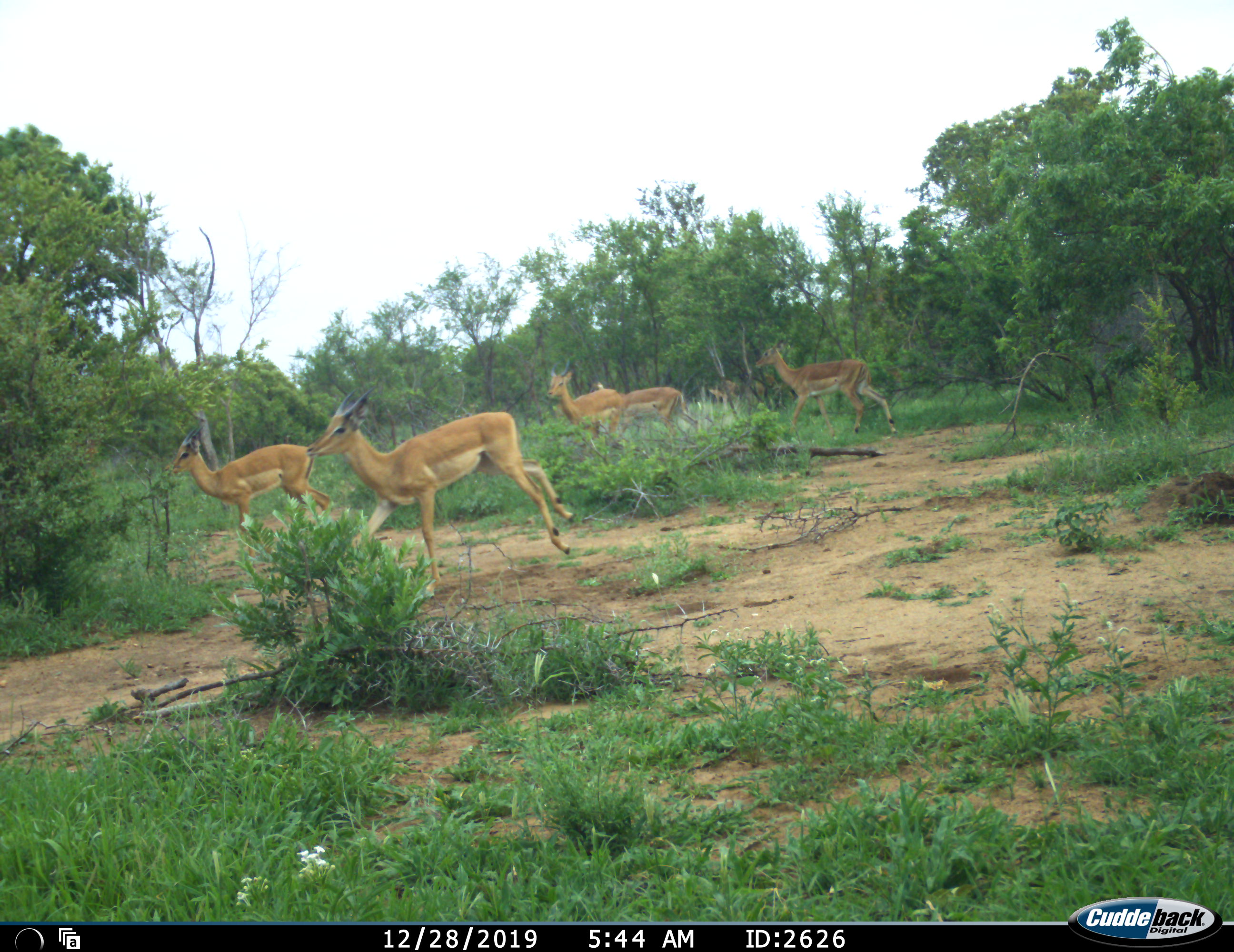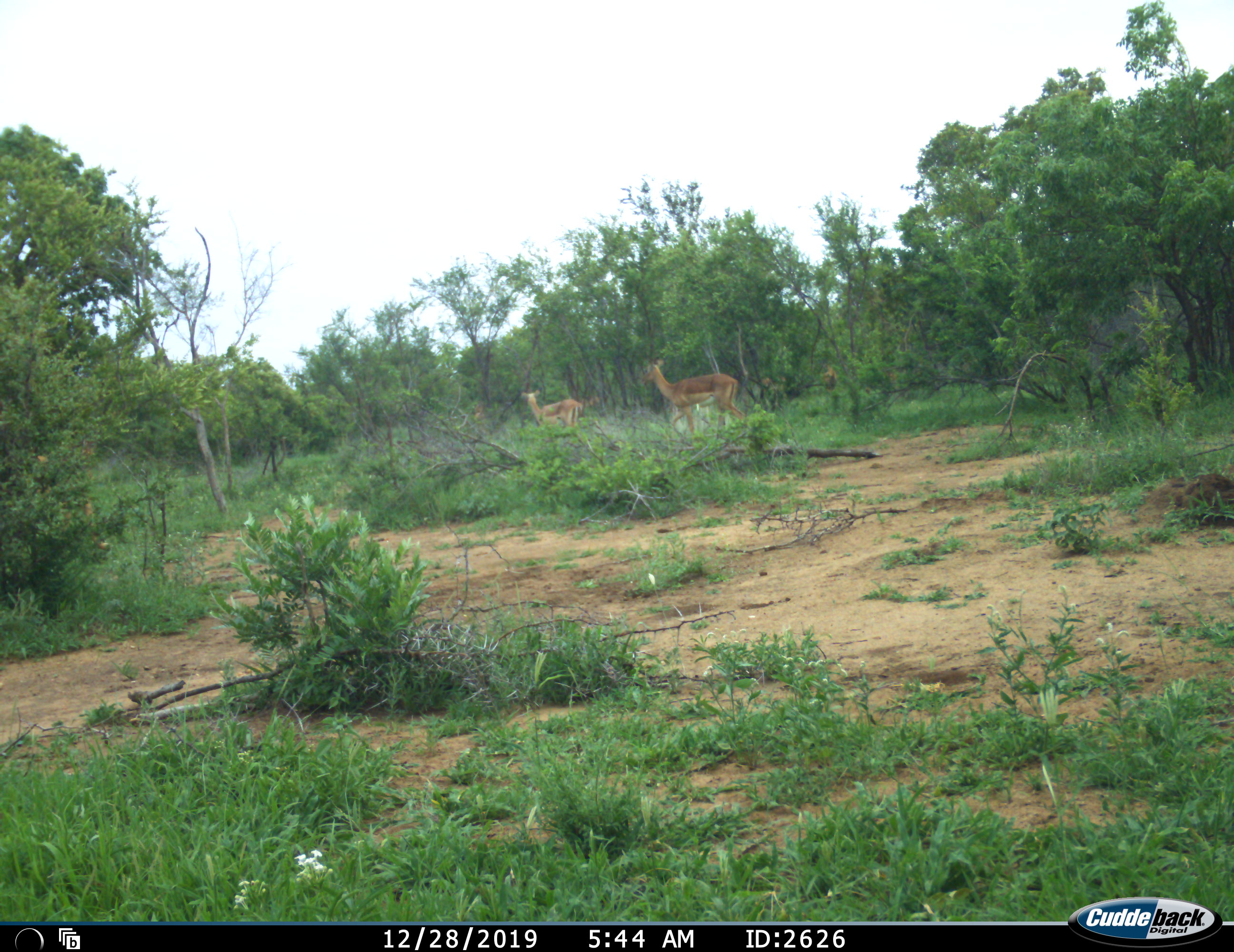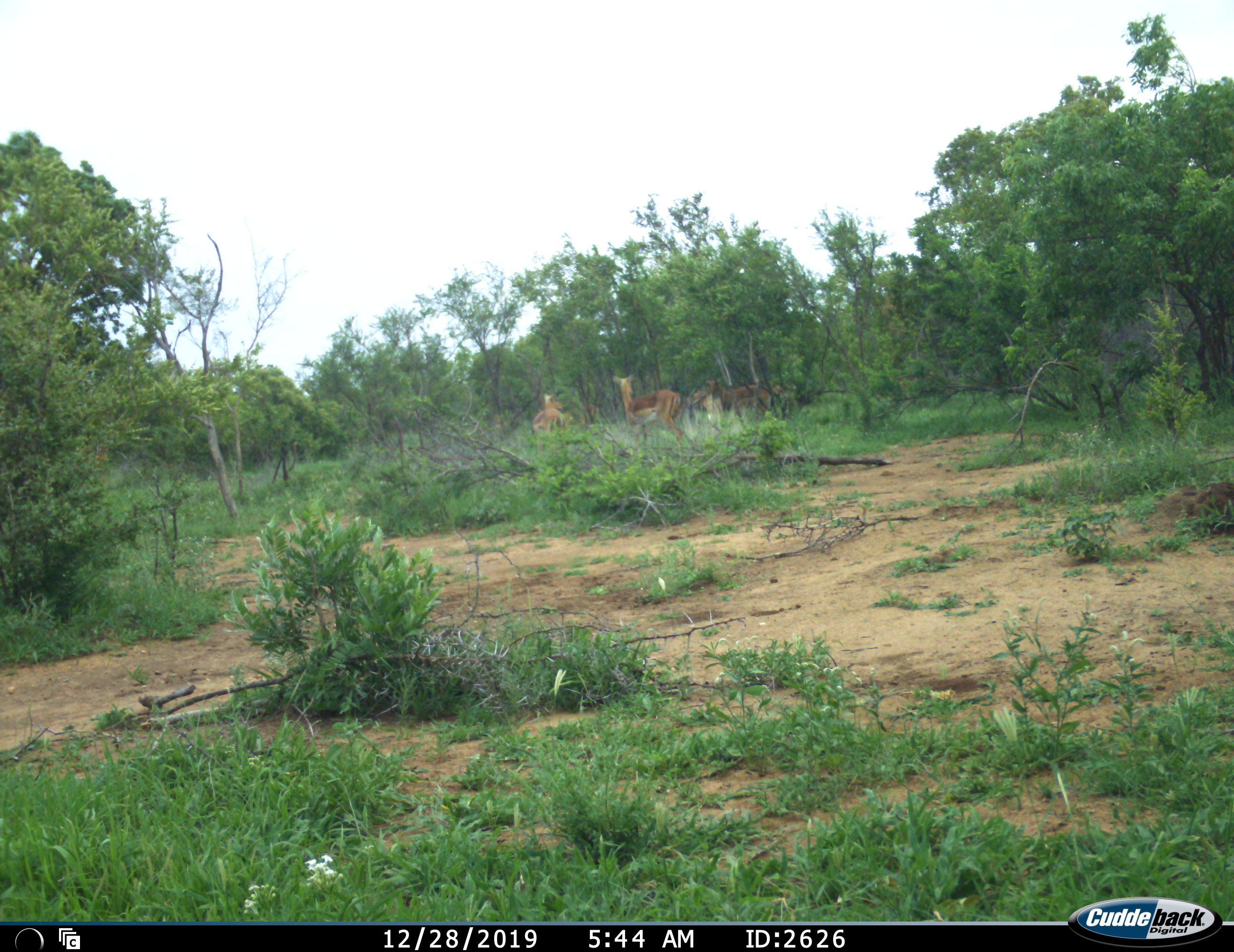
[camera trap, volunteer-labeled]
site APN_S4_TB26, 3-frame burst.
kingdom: Animalia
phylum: Chordata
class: Mammalia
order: Artiodactyla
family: Bovidae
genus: Aepyceros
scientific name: Aepyceros melampus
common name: impala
Impala (Aepyceros melampus), count 7. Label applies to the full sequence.